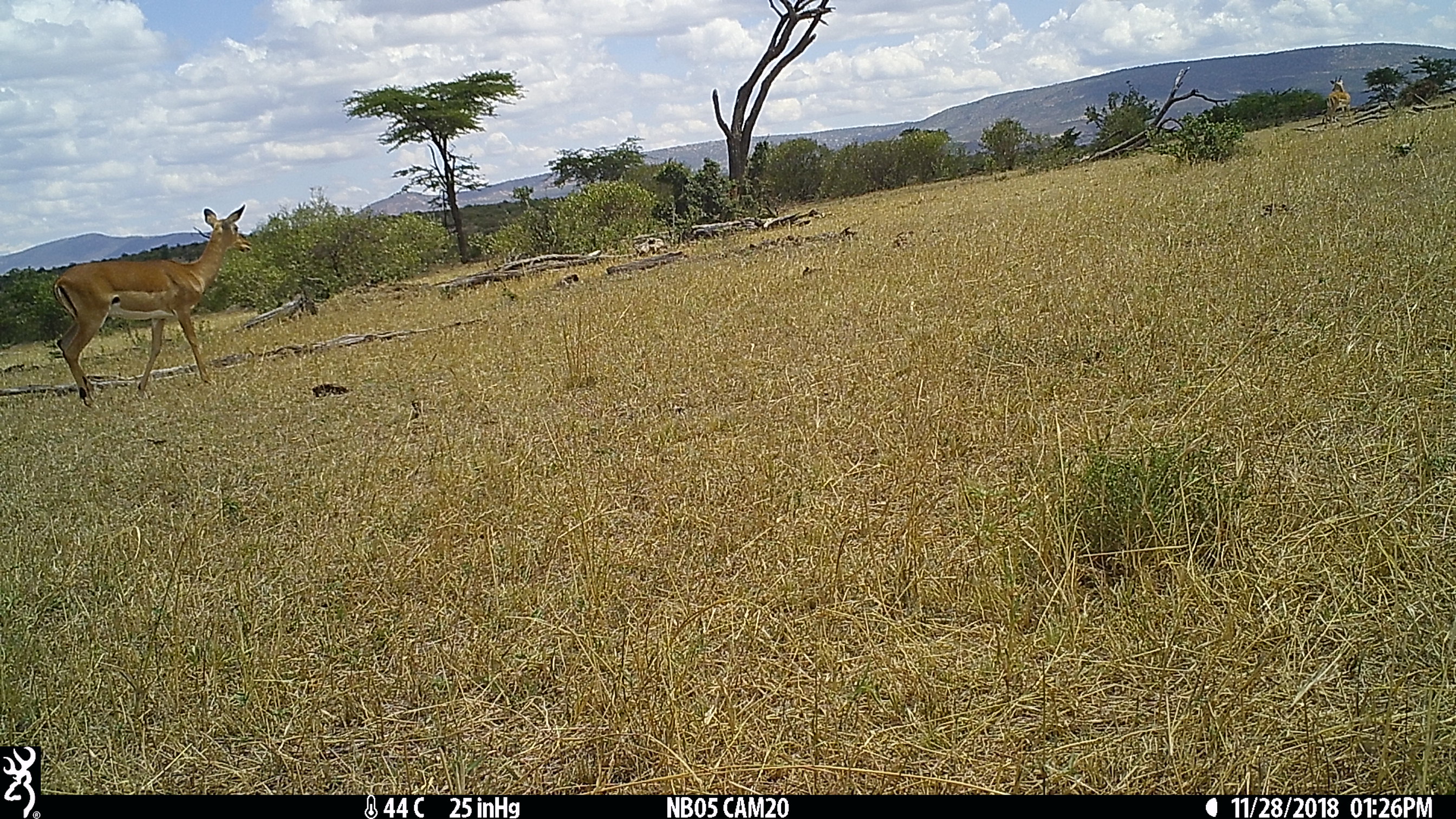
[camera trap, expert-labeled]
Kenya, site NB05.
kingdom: Animalia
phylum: Chordata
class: Mammalia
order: Artiodactyla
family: Bovidae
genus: Aepyceros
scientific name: Aepyceros melampus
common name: impala